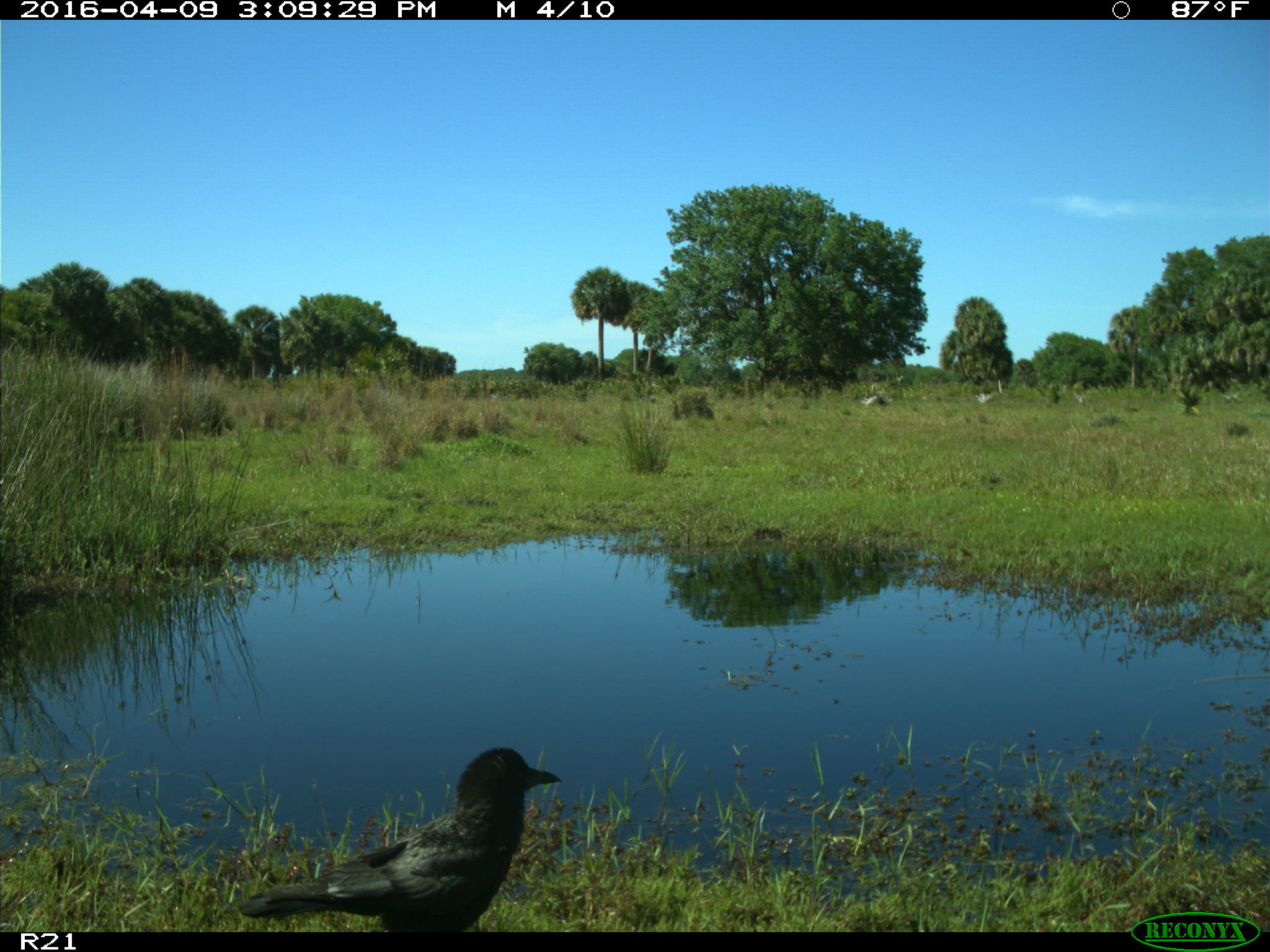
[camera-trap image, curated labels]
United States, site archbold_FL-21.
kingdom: Animalia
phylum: Chordata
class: Aves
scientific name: Aves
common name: birds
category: unidentified bird